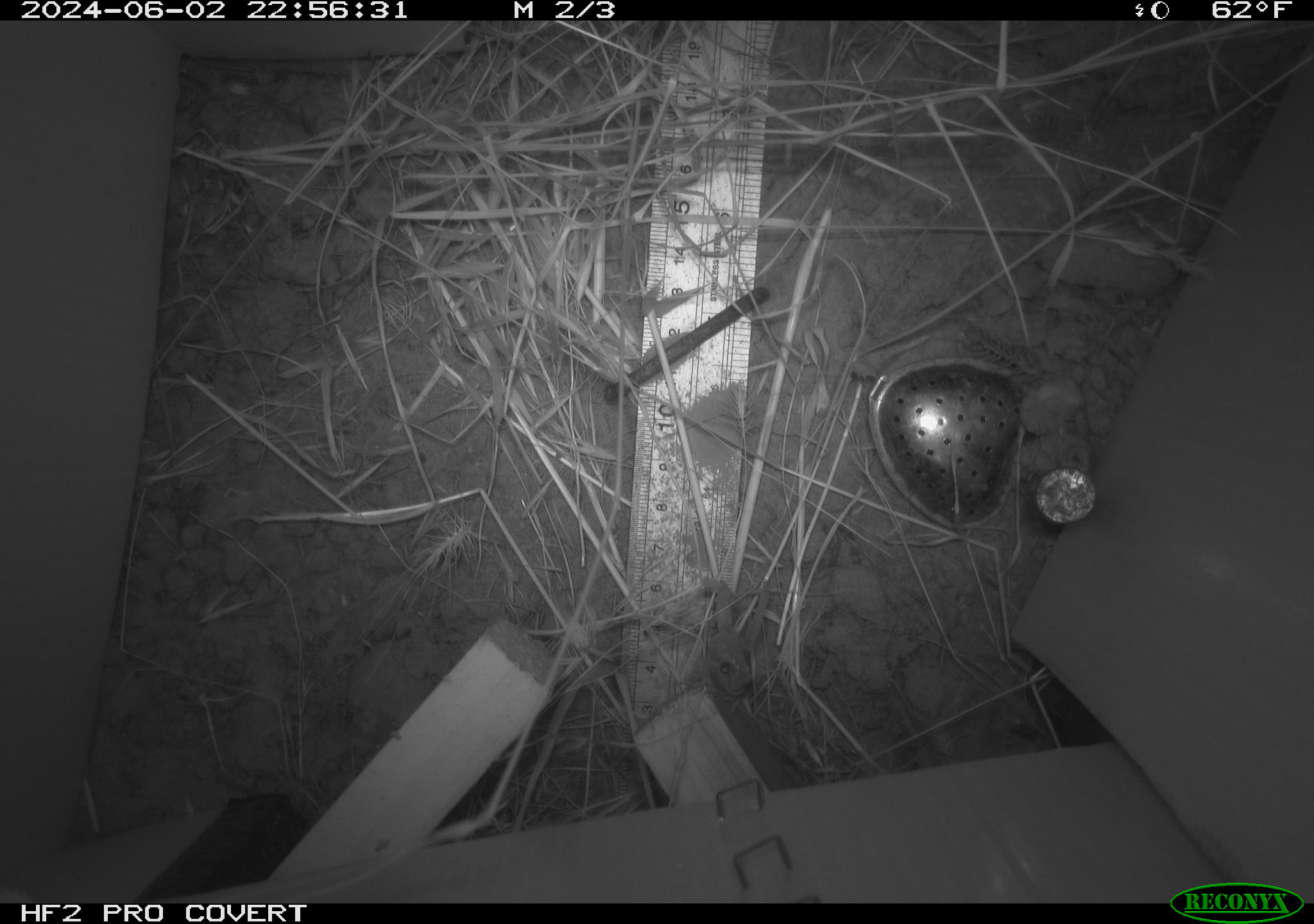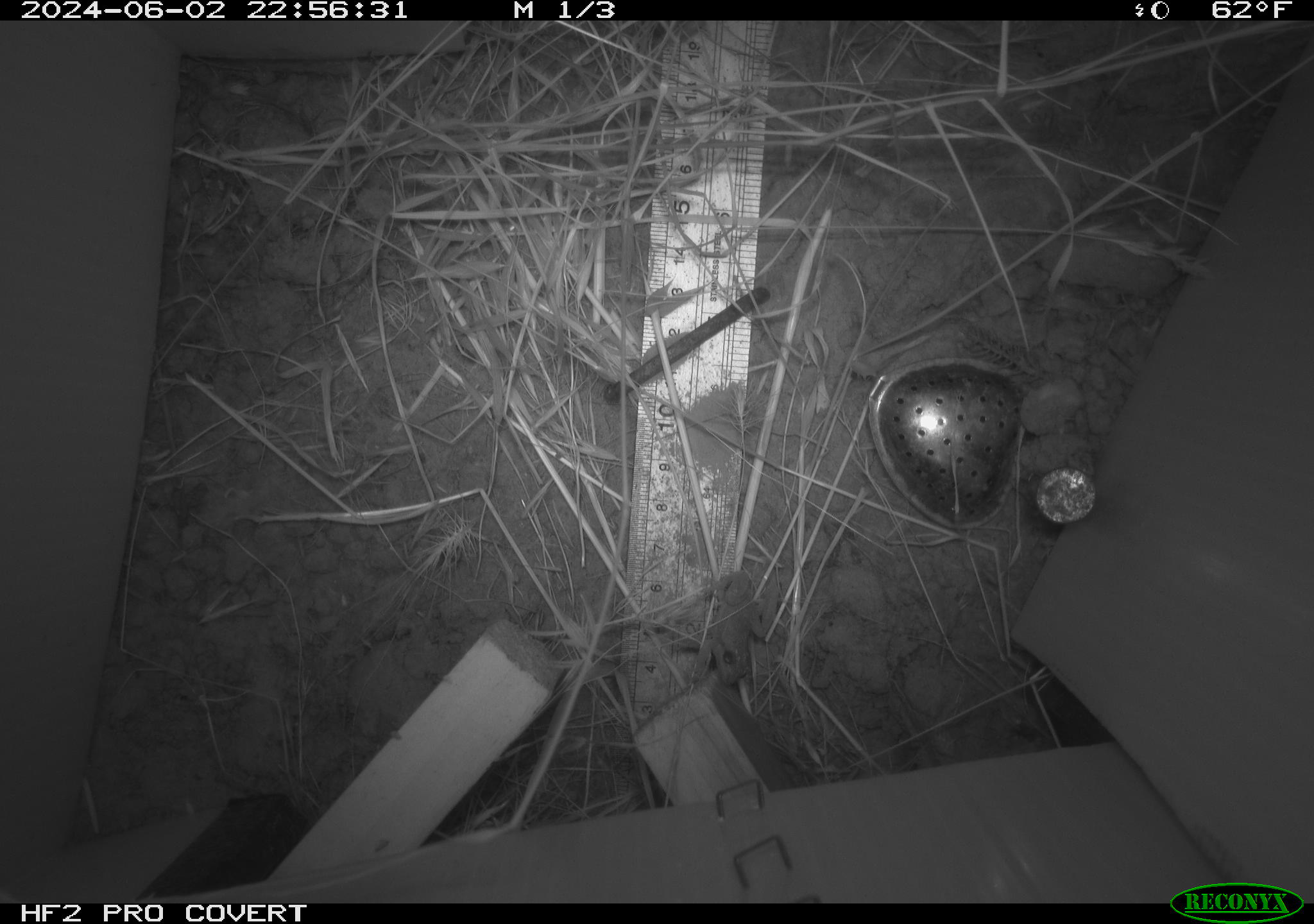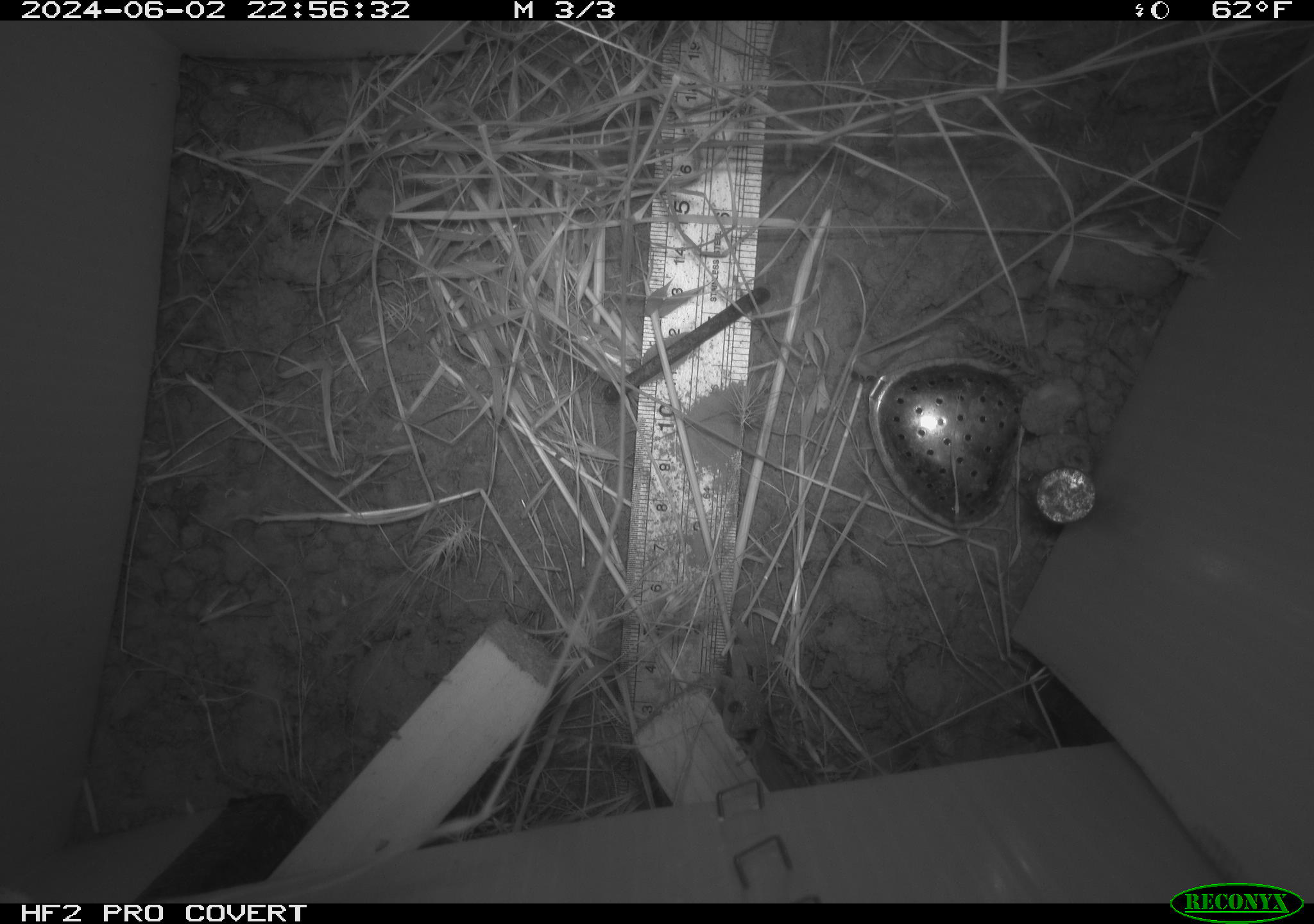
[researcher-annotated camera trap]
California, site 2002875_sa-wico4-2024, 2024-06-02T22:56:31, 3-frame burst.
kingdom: Animalia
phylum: Chordata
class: Amphibia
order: Anura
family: Hylidae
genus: Pseudacris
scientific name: Pseudacris regilla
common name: sierran treefrog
Sierran treefrog (Pseudacris regilla).